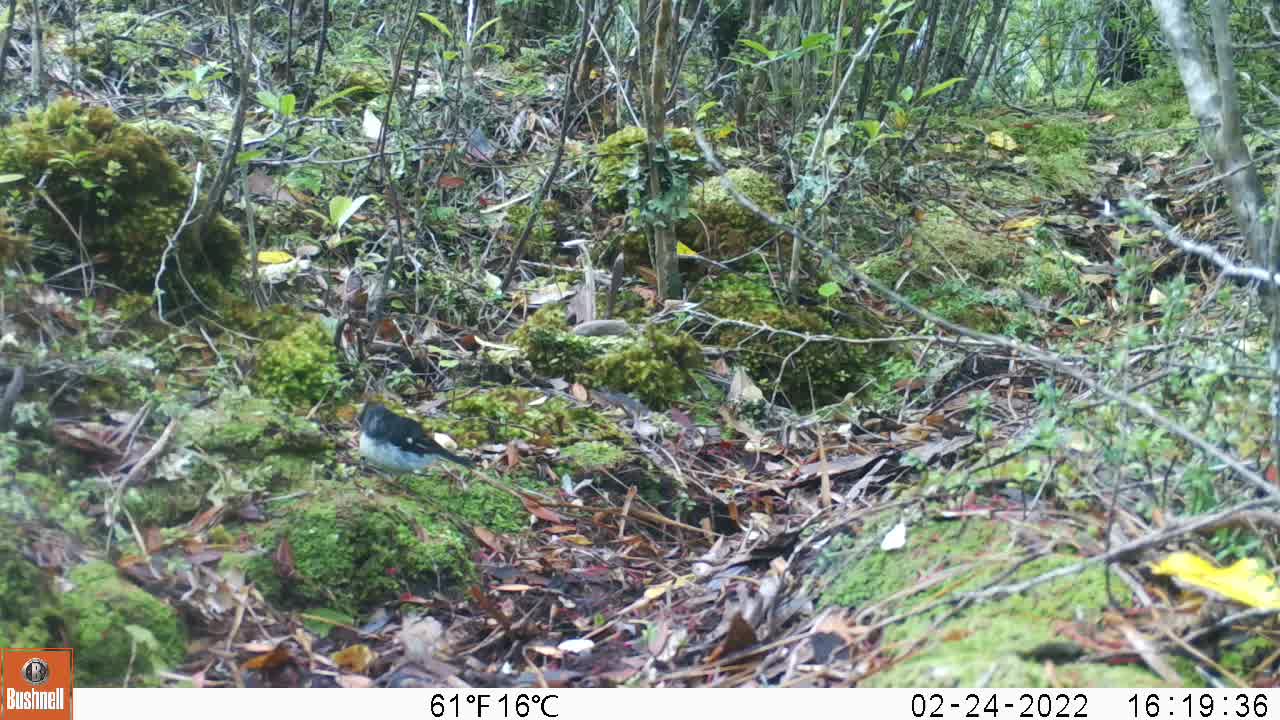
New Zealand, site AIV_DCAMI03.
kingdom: Animalia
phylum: Chordata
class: Aves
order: Passeriformes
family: Petroicidae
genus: Petroica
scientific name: Petroica macrocephala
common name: tomtit